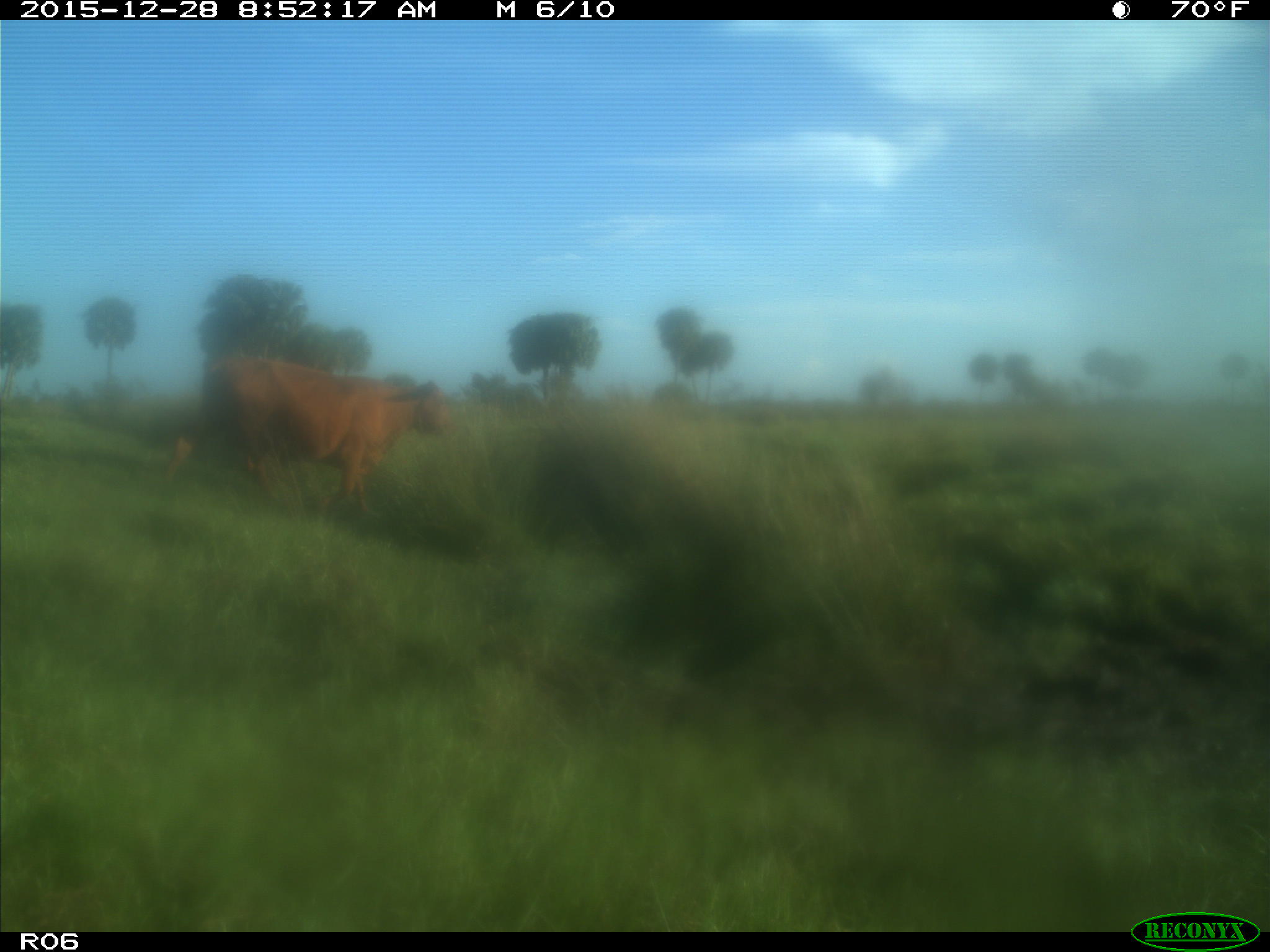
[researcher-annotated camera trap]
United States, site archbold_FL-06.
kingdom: Animalia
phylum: Chordata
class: Mammalia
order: Artiodactyla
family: Bovidae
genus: Bos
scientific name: Bos taurus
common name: domestic cow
Bos taurus (domestic cow).